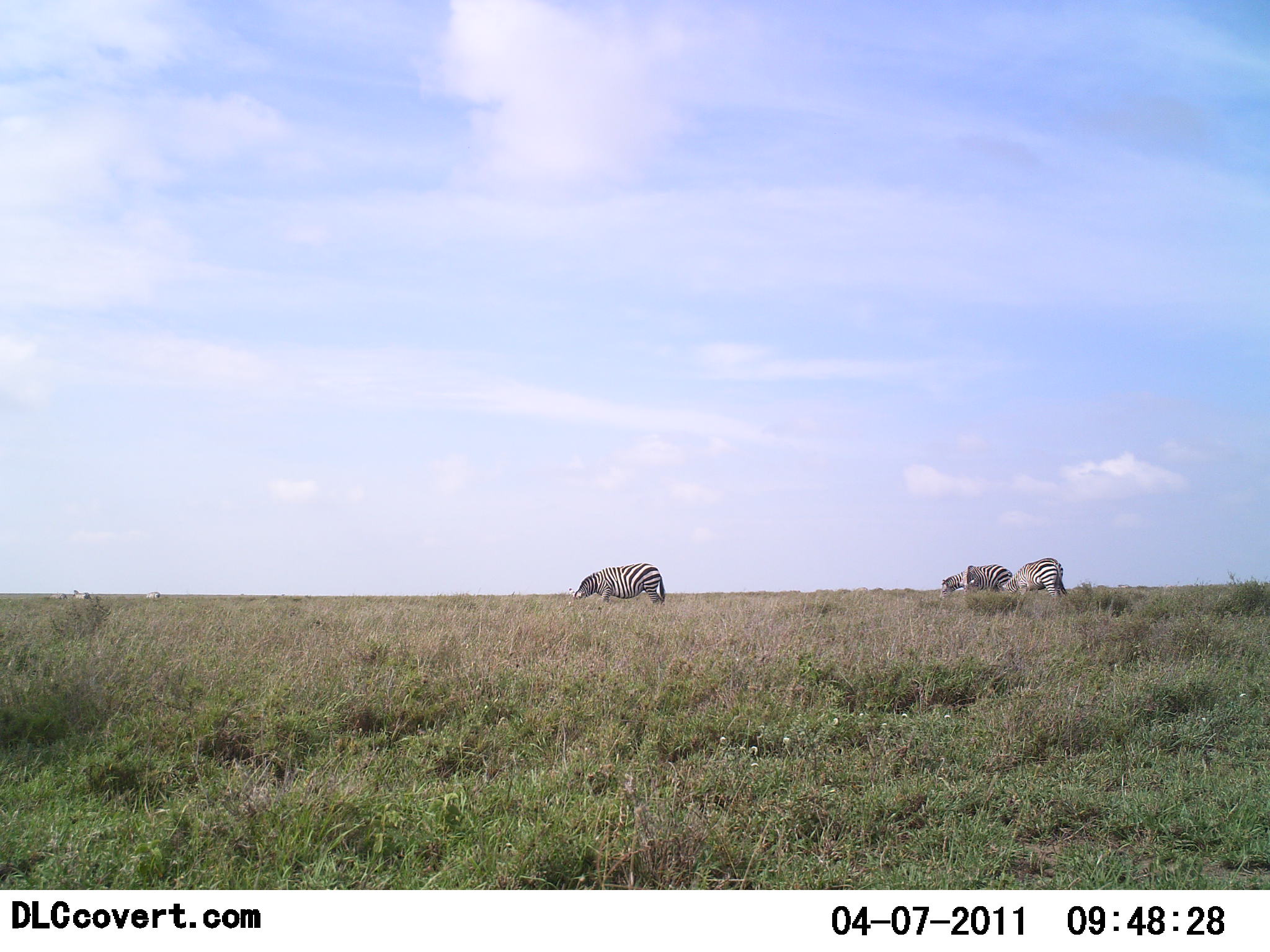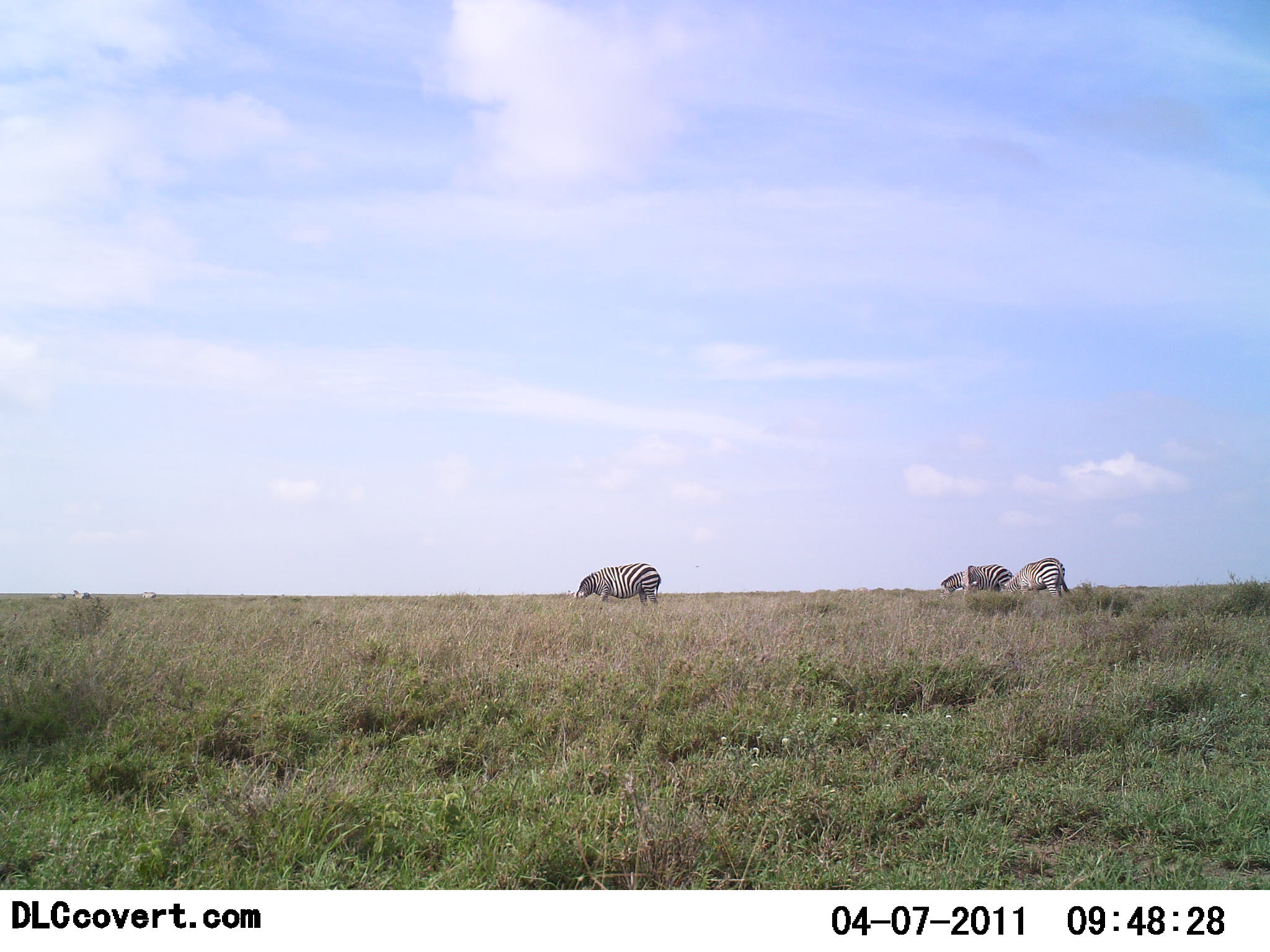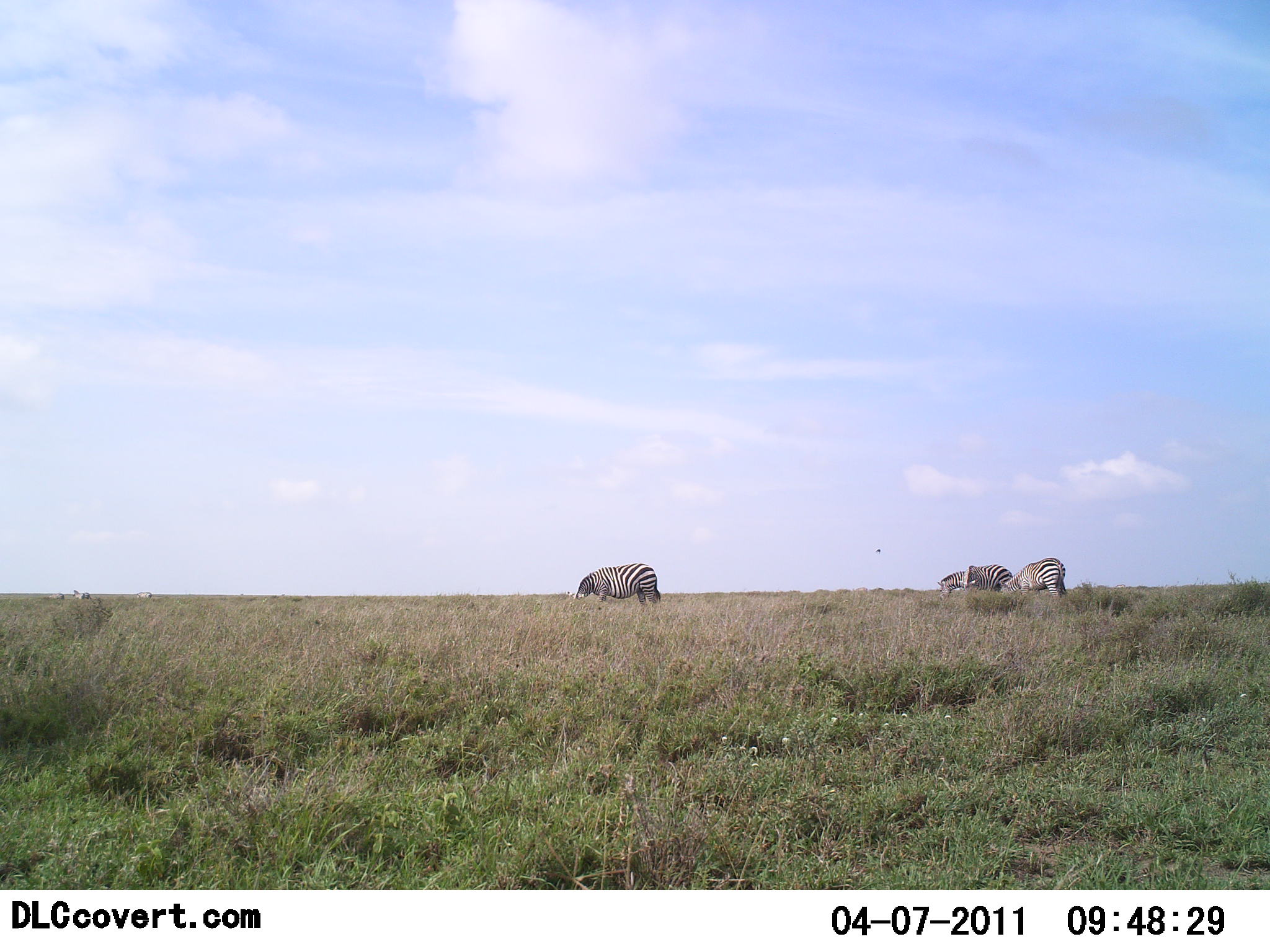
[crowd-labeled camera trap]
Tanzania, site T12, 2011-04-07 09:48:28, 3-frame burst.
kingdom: Animalia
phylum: Chordata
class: Mammalia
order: Perissodactyla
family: Equidae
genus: Equus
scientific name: Equus quagga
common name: plains zebra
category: zebra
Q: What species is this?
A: Zebra (plains zebra) (Equus quagga).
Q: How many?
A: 3.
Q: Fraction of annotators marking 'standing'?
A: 27%.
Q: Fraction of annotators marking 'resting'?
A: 0%.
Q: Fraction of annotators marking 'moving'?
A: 0%.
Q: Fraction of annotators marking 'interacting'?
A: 0%.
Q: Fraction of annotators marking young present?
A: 0%.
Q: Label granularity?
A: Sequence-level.